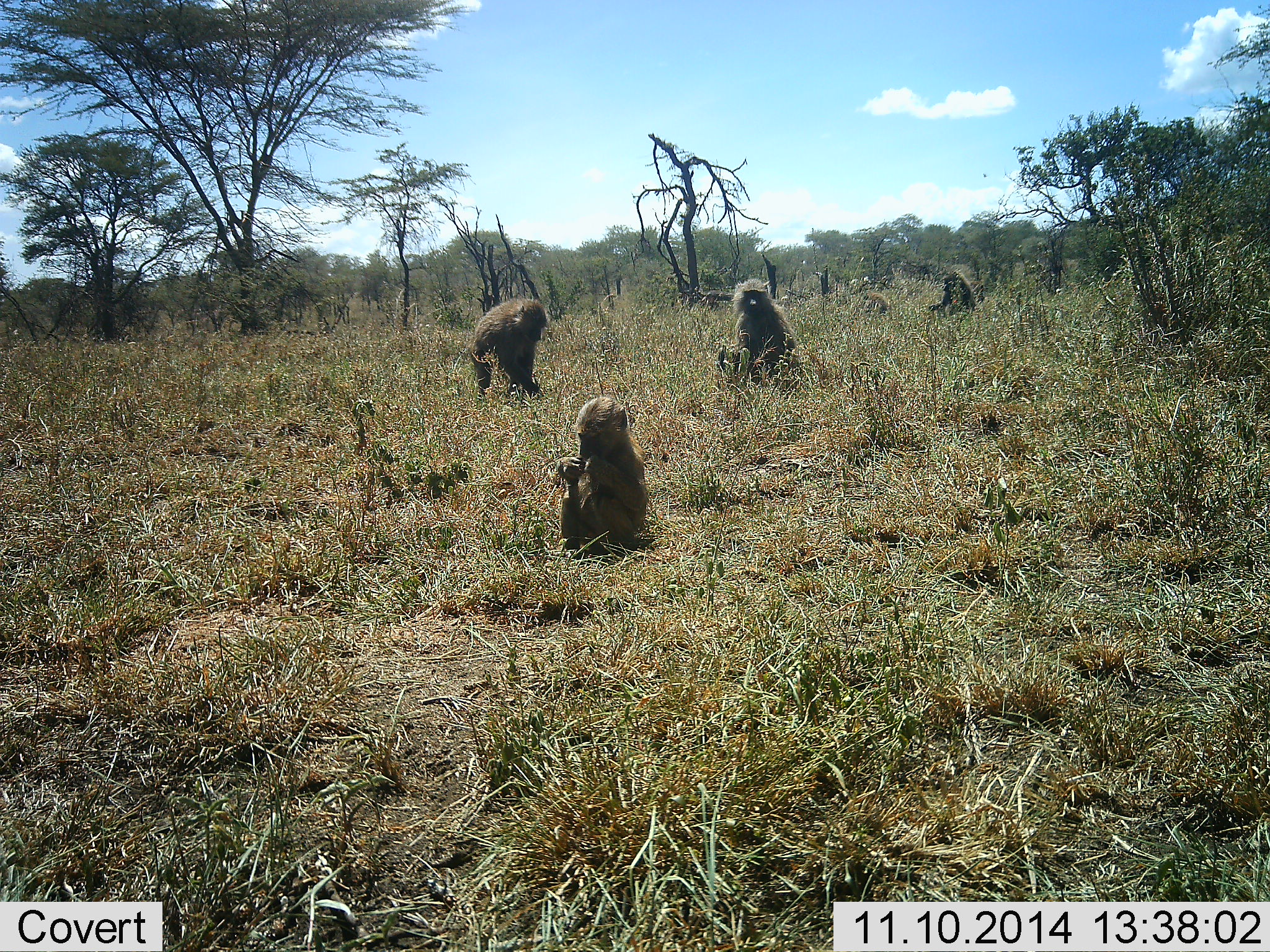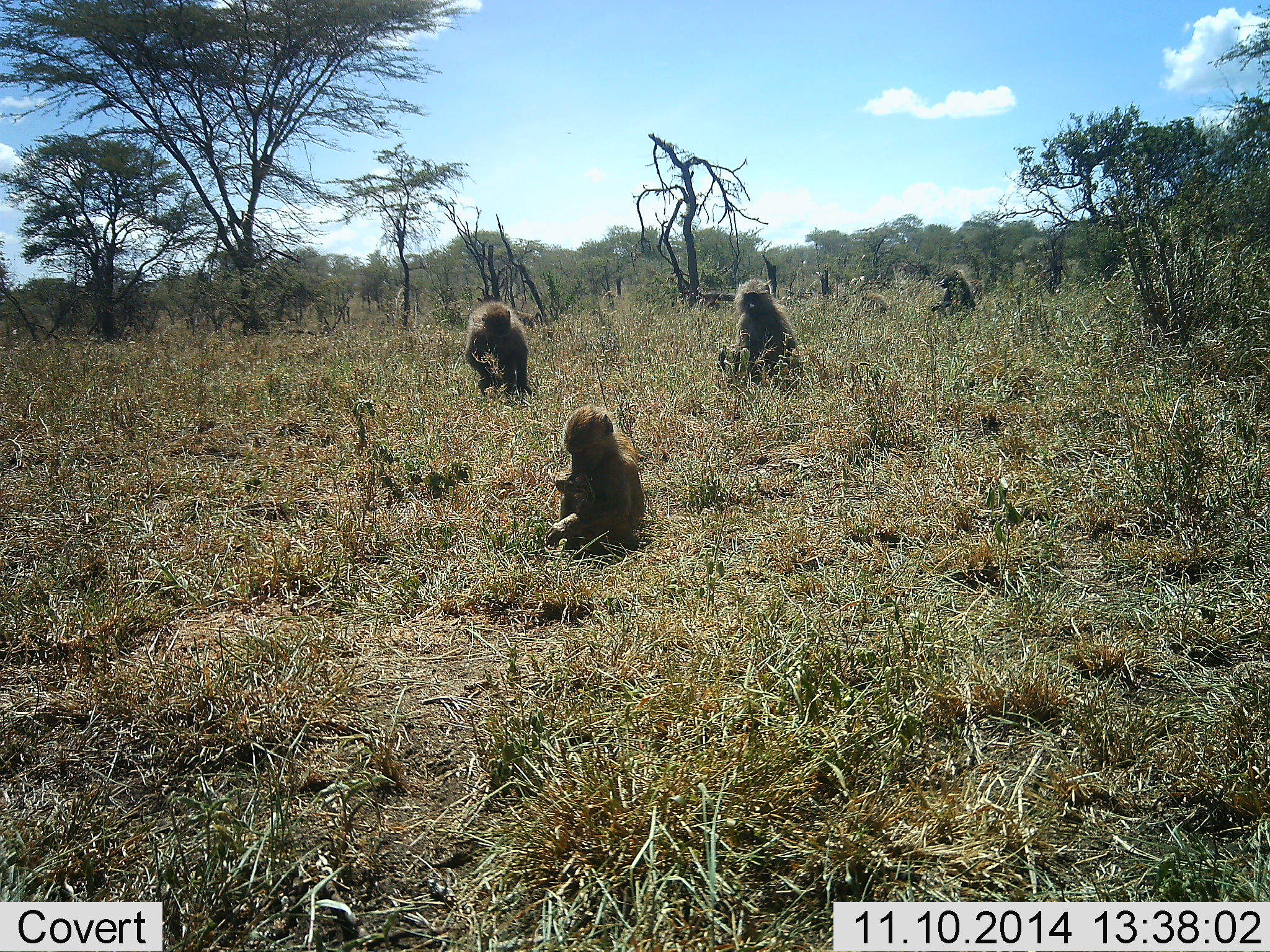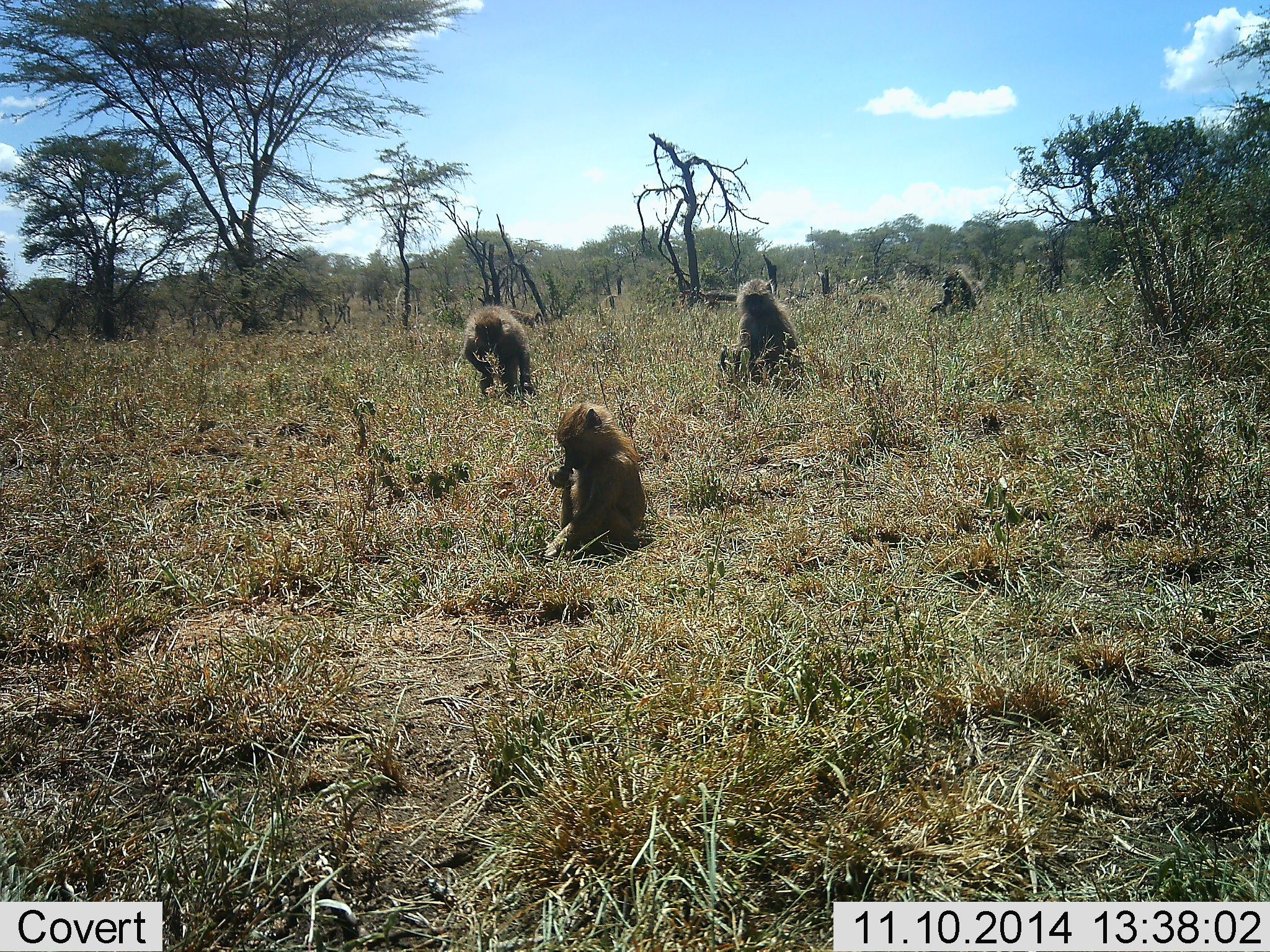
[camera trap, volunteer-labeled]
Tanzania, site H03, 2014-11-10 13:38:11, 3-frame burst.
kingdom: Animalia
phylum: Chordata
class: Mammalia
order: Primates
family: Cercopithecidae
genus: Papio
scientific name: Papio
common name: baboon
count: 4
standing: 10%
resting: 70%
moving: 0%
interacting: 10%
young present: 30%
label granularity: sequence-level